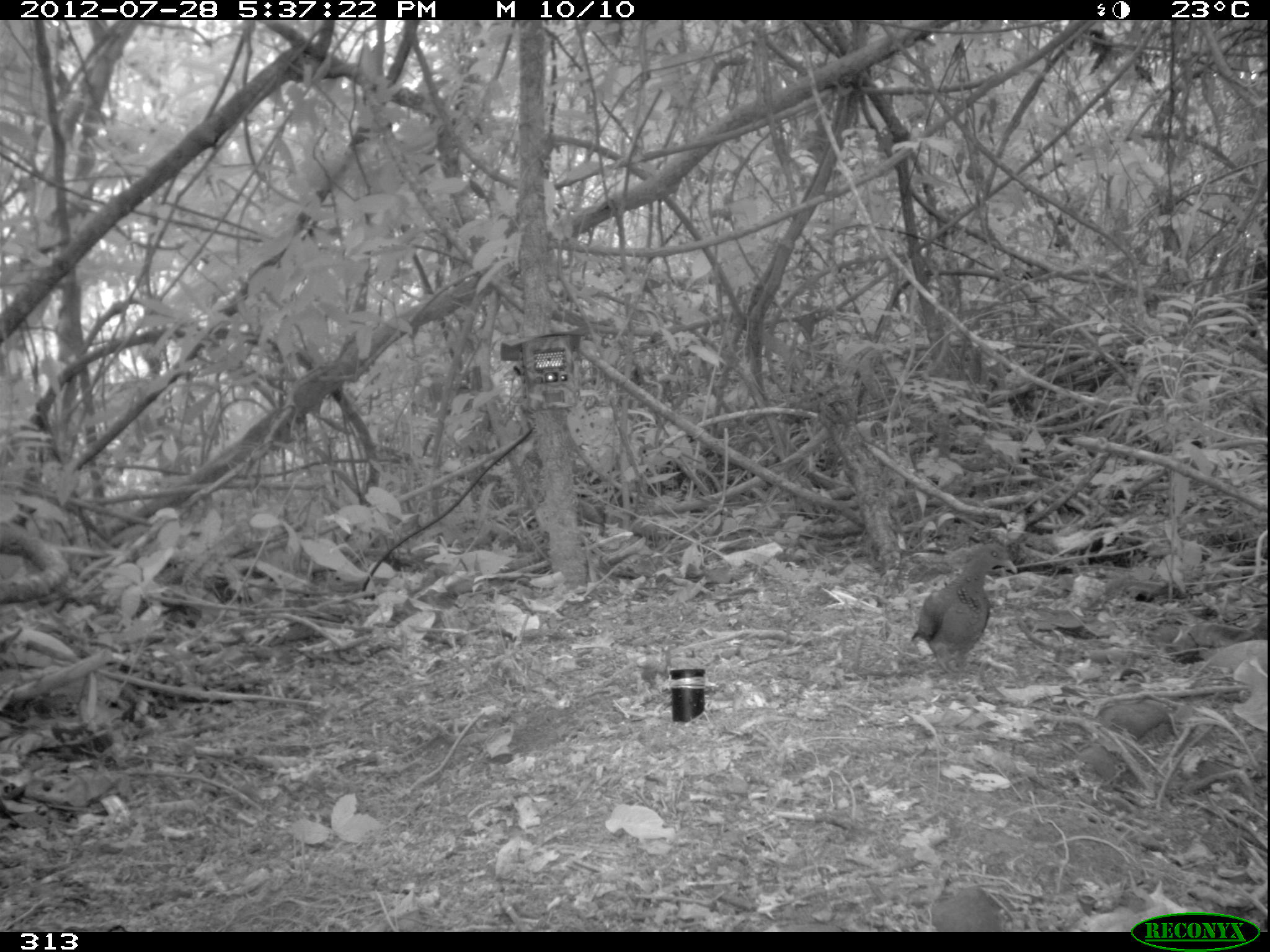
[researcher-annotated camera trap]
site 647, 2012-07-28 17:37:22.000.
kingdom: Animalia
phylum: Chordata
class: Aves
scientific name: Aves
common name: bird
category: unknown bird